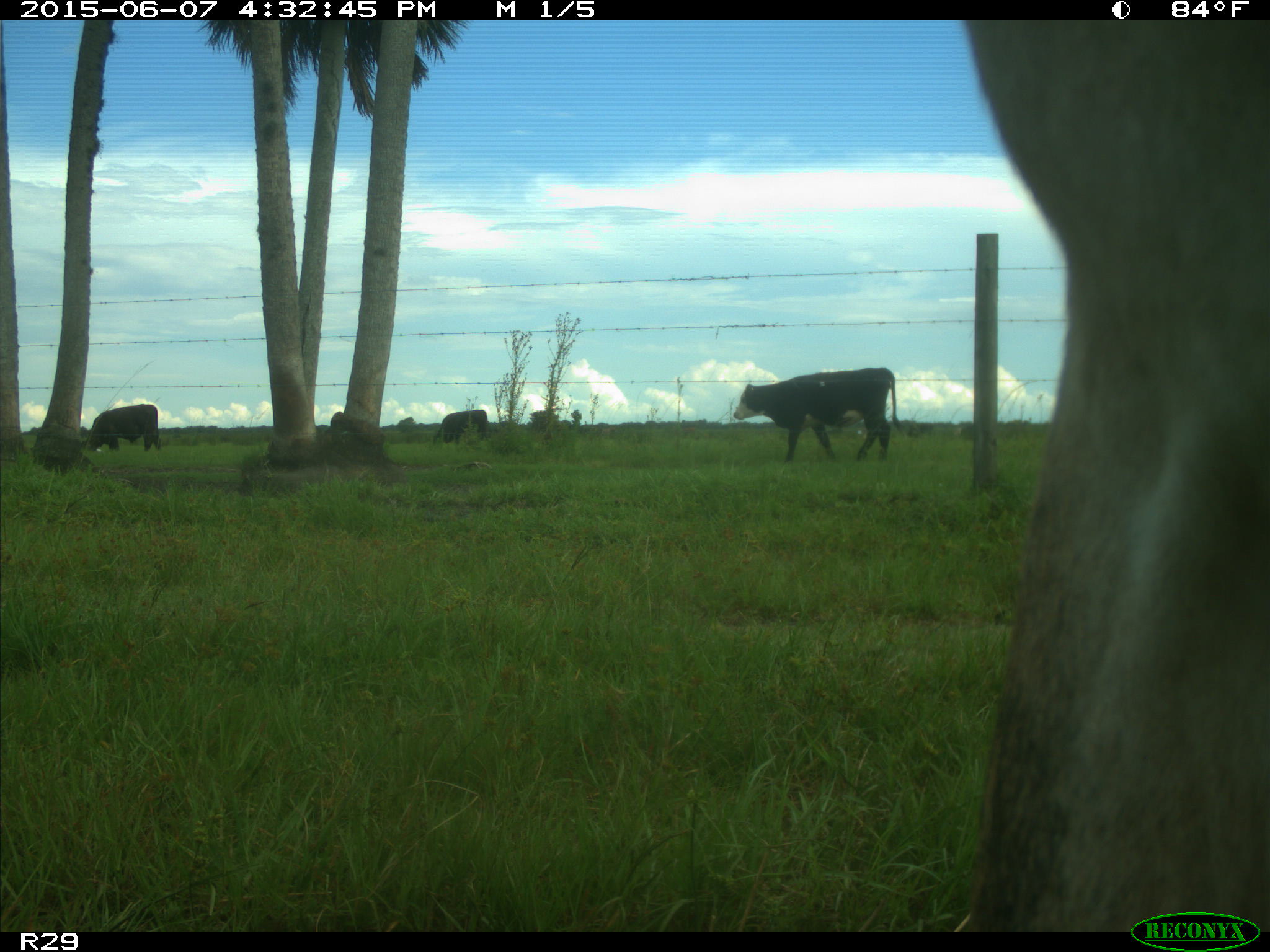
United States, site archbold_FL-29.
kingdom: Animalia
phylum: Chordata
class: Mammalia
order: Artiodactyla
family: Bovidae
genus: Bos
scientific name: Bos taurus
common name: domestic cow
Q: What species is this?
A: Bos taurus (domestic cow).